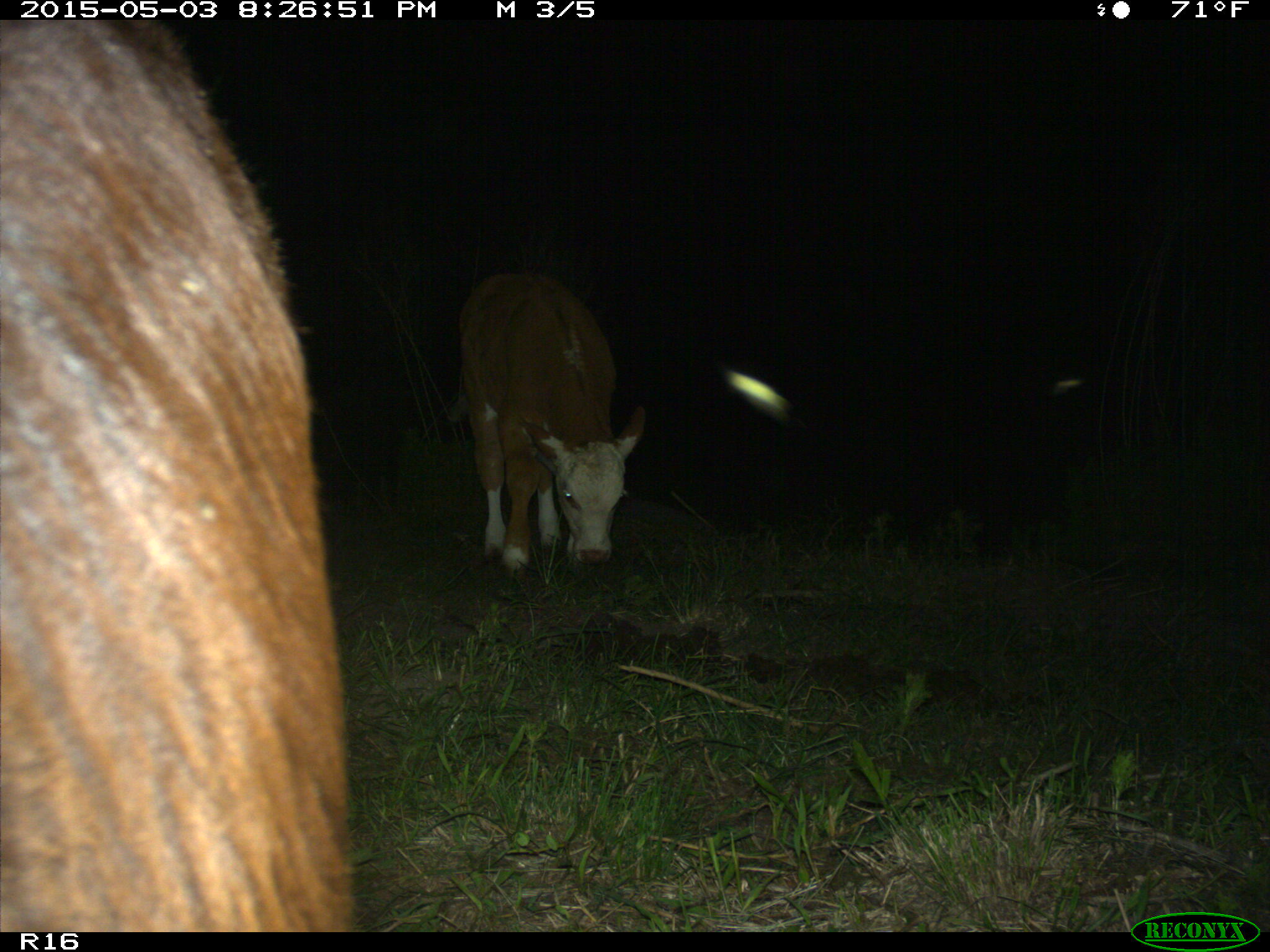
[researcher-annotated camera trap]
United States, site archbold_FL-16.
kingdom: Animalia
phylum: Chordata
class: Mammalia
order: Artiodactyla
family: Bovidae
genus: Bos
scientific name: Bos taurus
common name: domestic cow